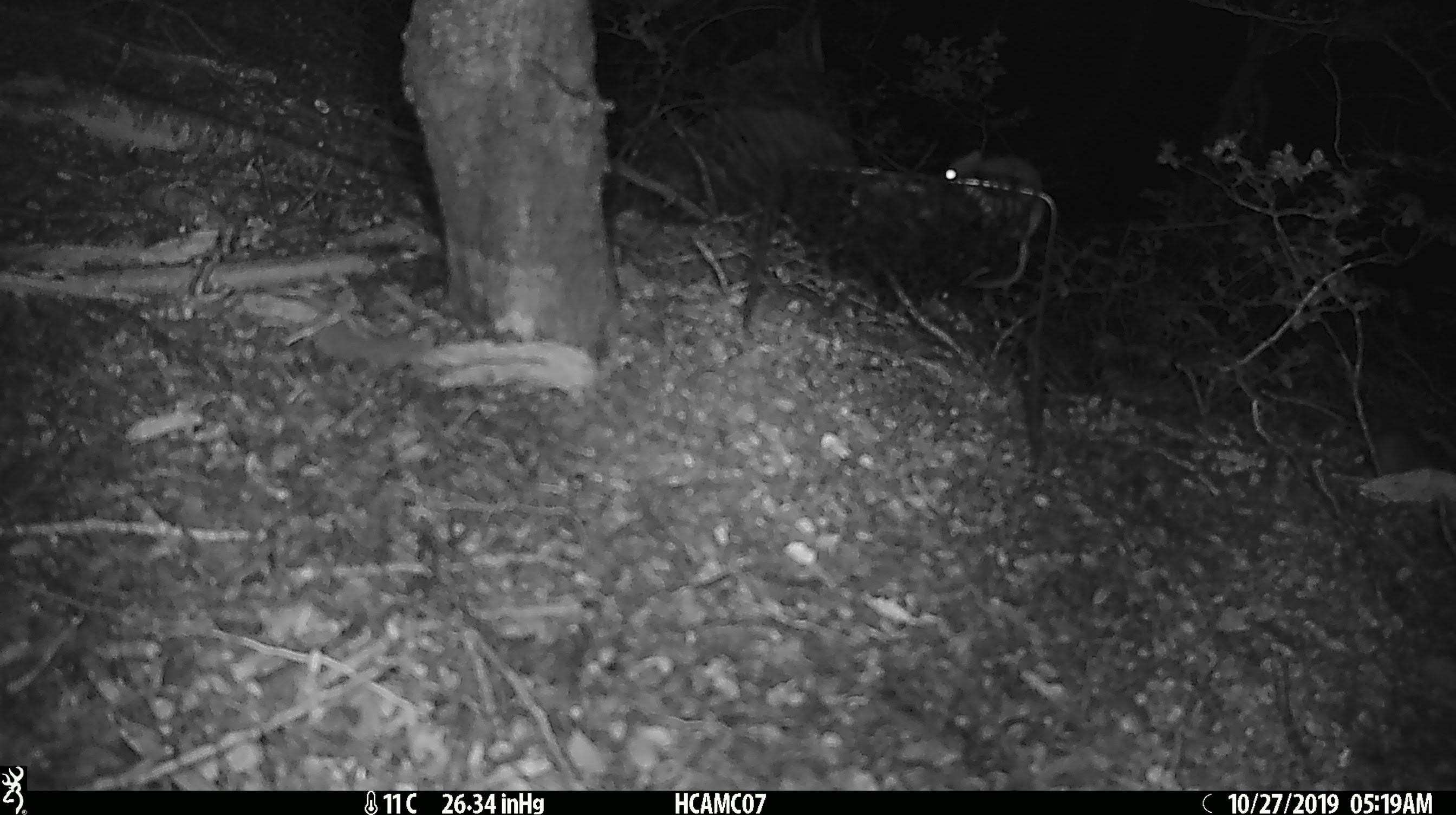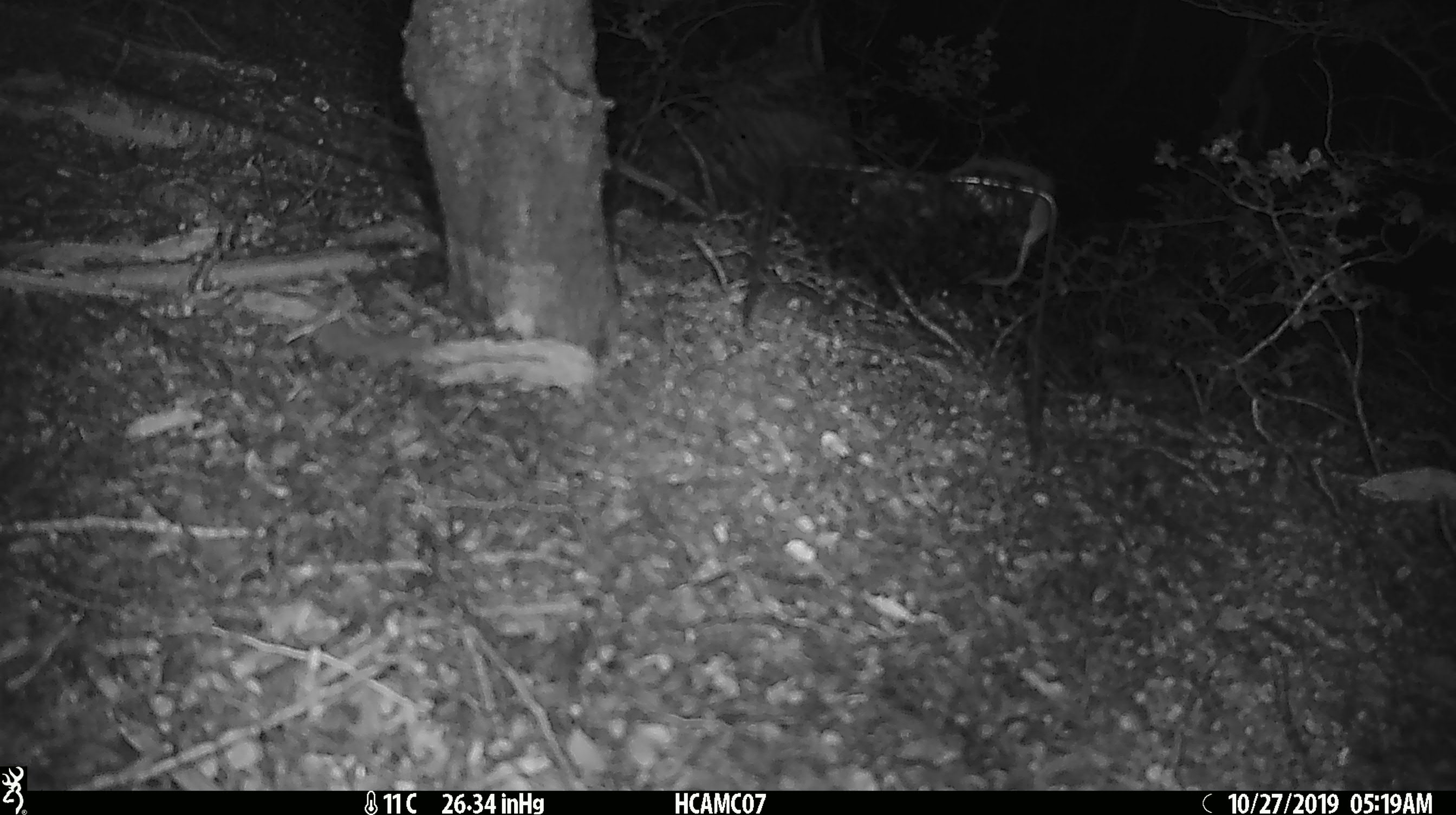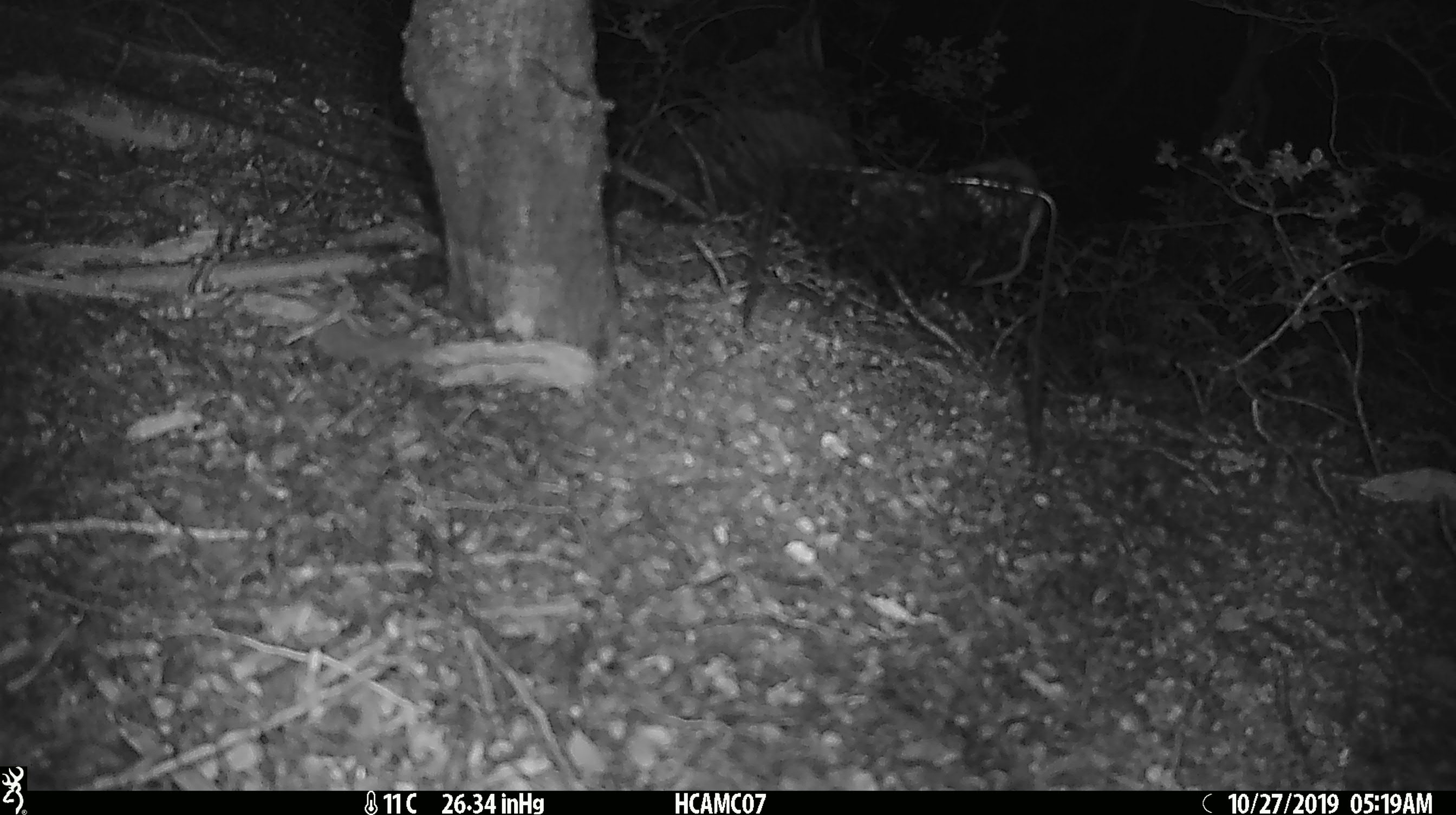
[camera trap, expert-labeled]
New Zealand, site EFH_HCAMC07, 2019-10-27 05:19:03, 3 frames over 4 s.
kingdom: Animalia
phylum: Chordata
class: Mammalia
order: Rodentia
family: Muridae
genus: Mus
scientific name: Mus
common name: mouse